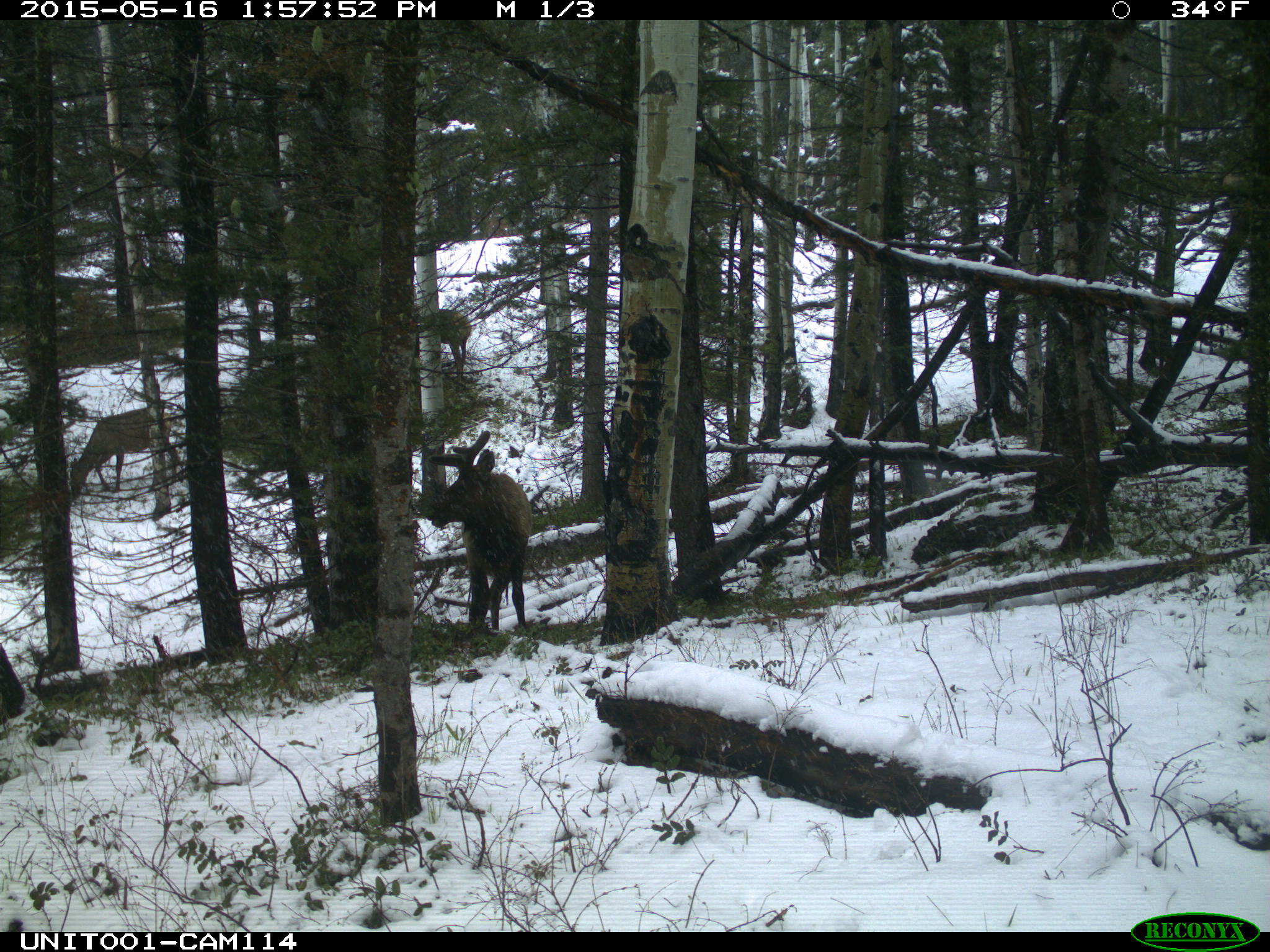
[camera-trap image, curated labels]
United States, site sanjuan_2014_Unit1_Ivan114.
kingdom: Animalia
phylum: Chordata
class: Mammalia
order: Artiodactyla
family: Cervidae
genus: Cervus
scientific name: Cervus elaphus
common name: red deer